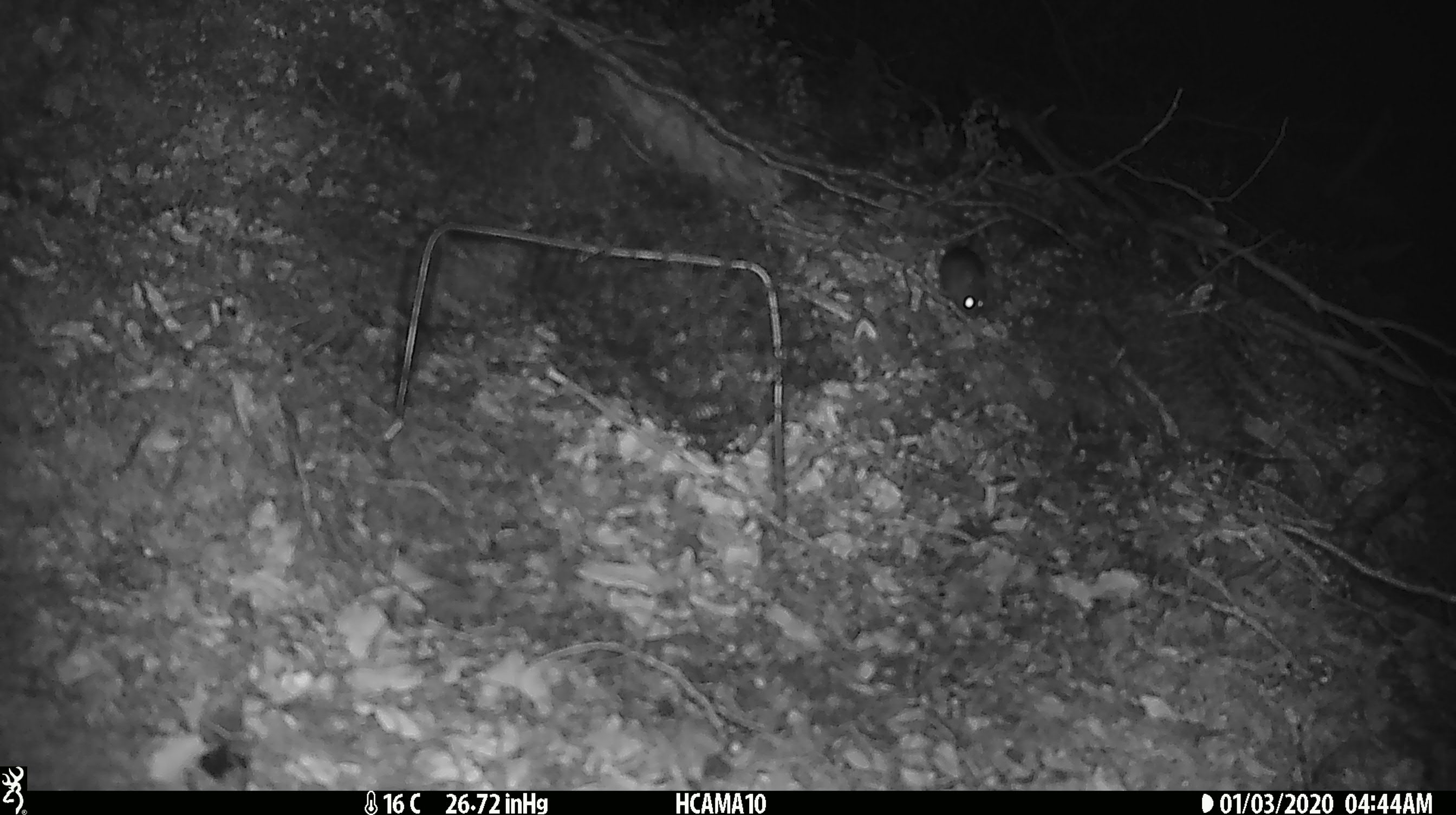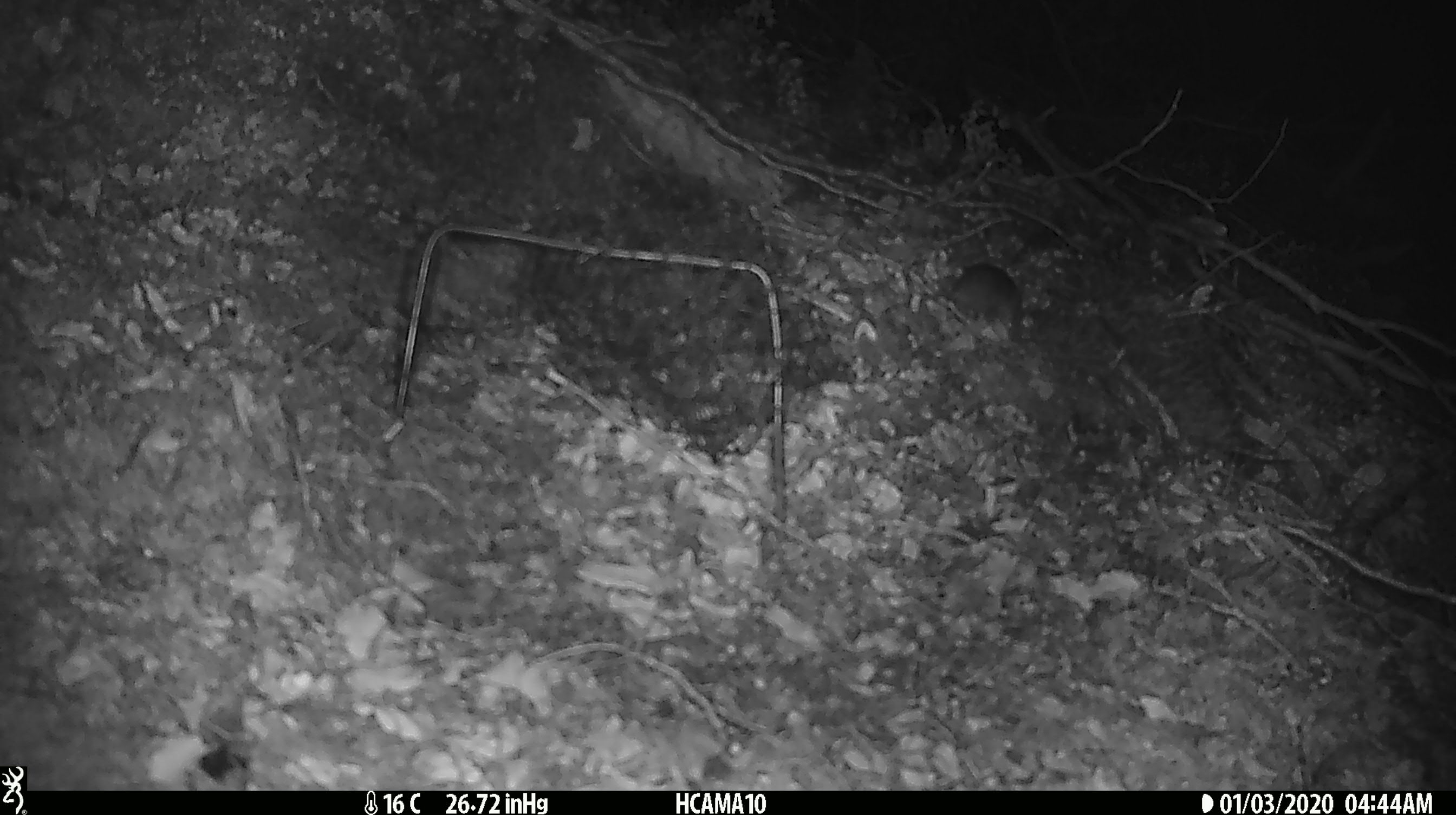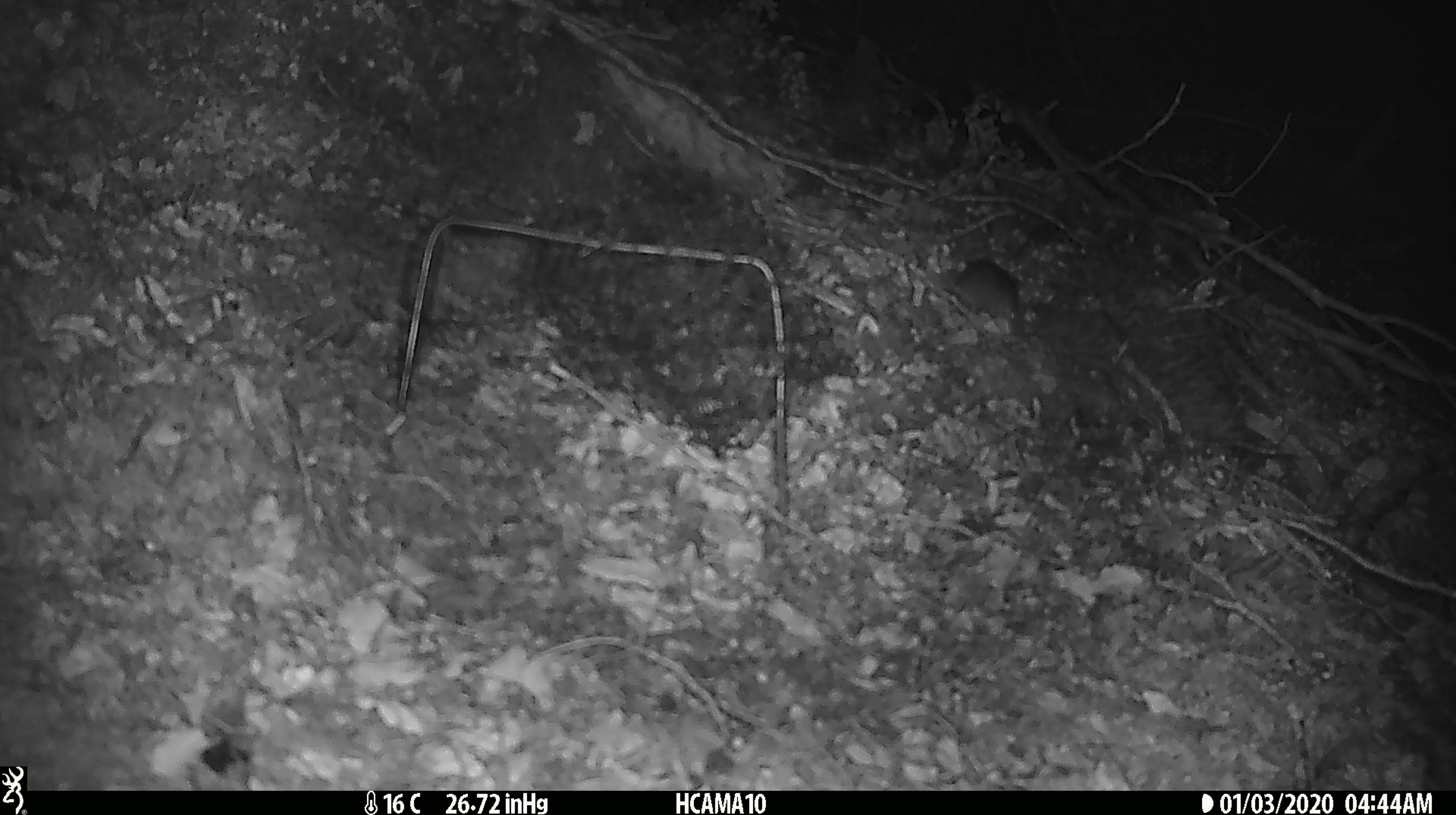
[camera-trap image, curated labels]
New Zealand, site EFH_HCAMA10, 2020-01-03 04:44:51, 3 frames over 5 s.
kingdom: Animalia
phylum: Chordata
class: Mammalia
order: Rodentia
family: Muridae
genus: Mus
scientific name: Mus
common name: mouse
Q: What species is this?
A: Mouse (Mus).